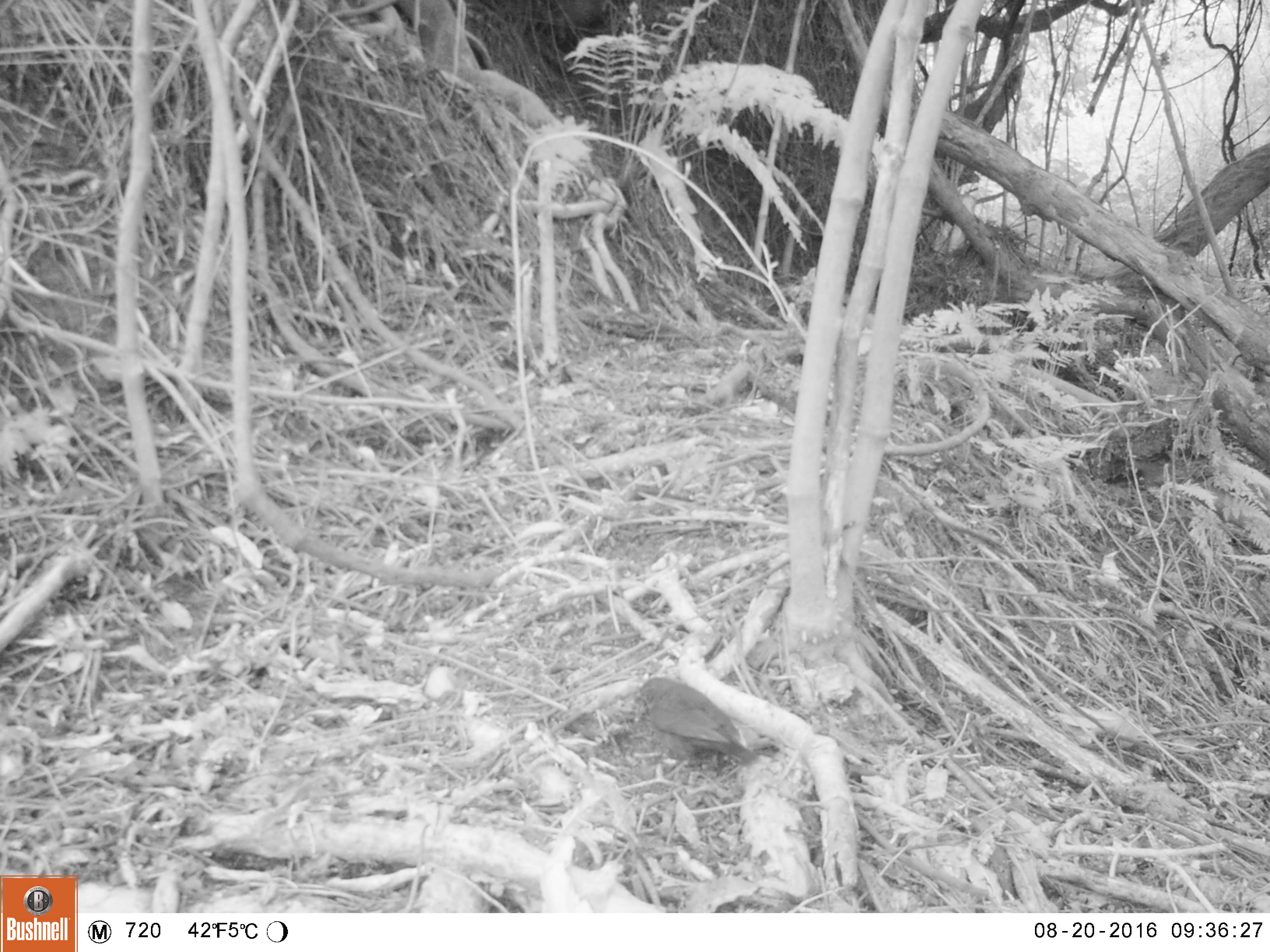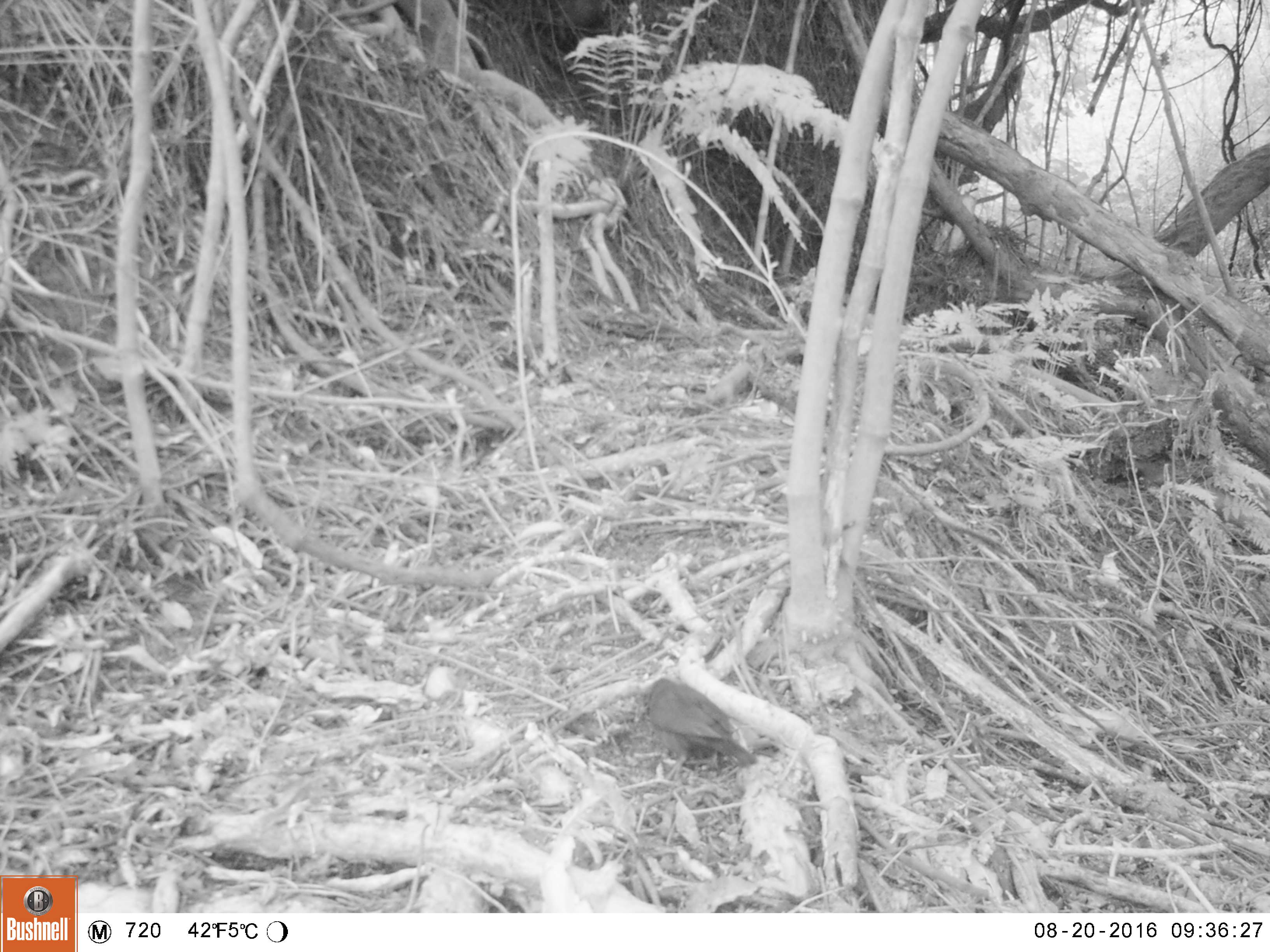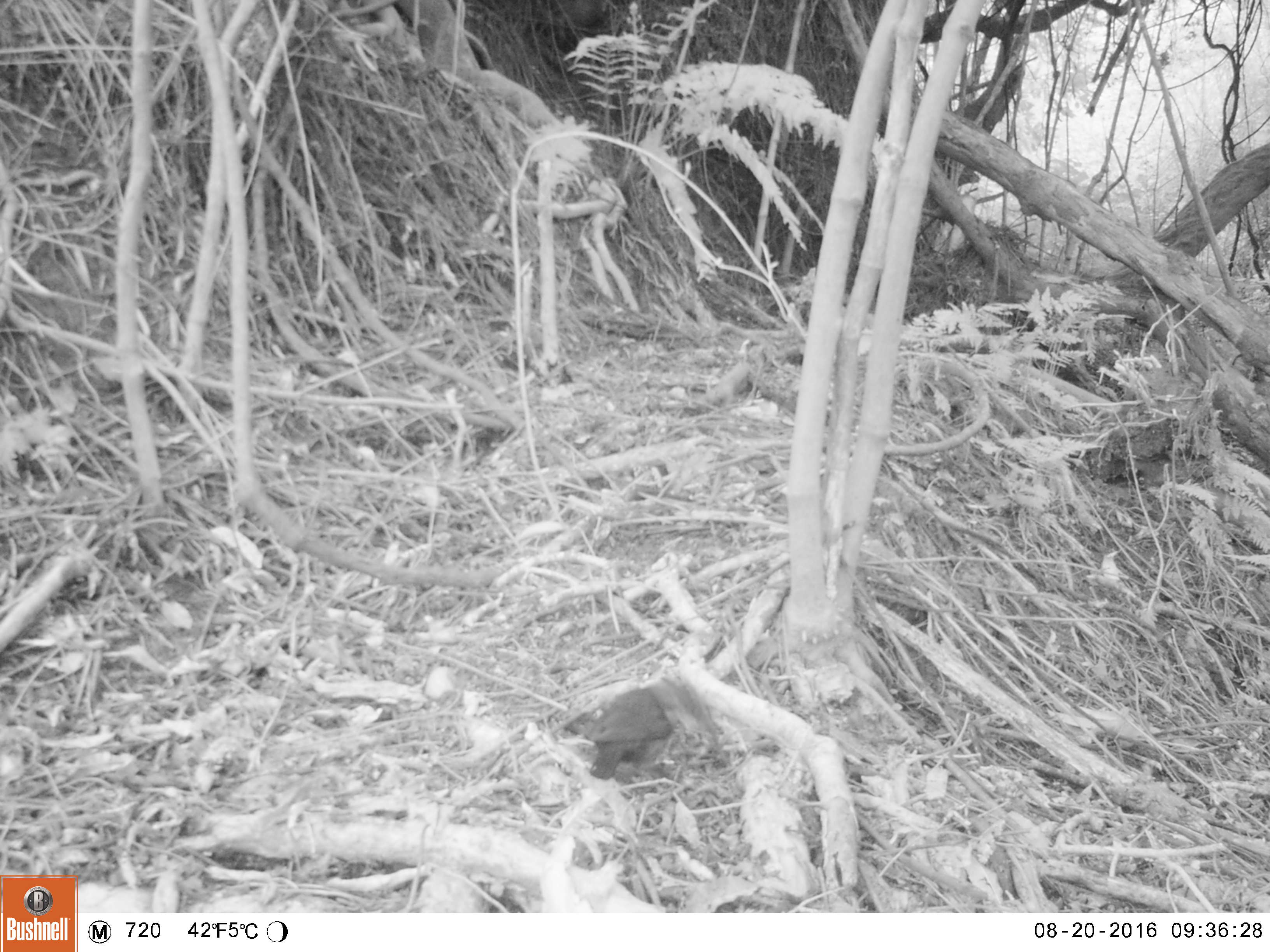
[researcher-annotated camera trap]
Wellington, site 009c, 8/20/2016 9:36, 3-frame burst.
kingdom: Animalia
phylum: Chordata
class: Aves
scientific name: Aves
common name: bird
Bird (Aves).